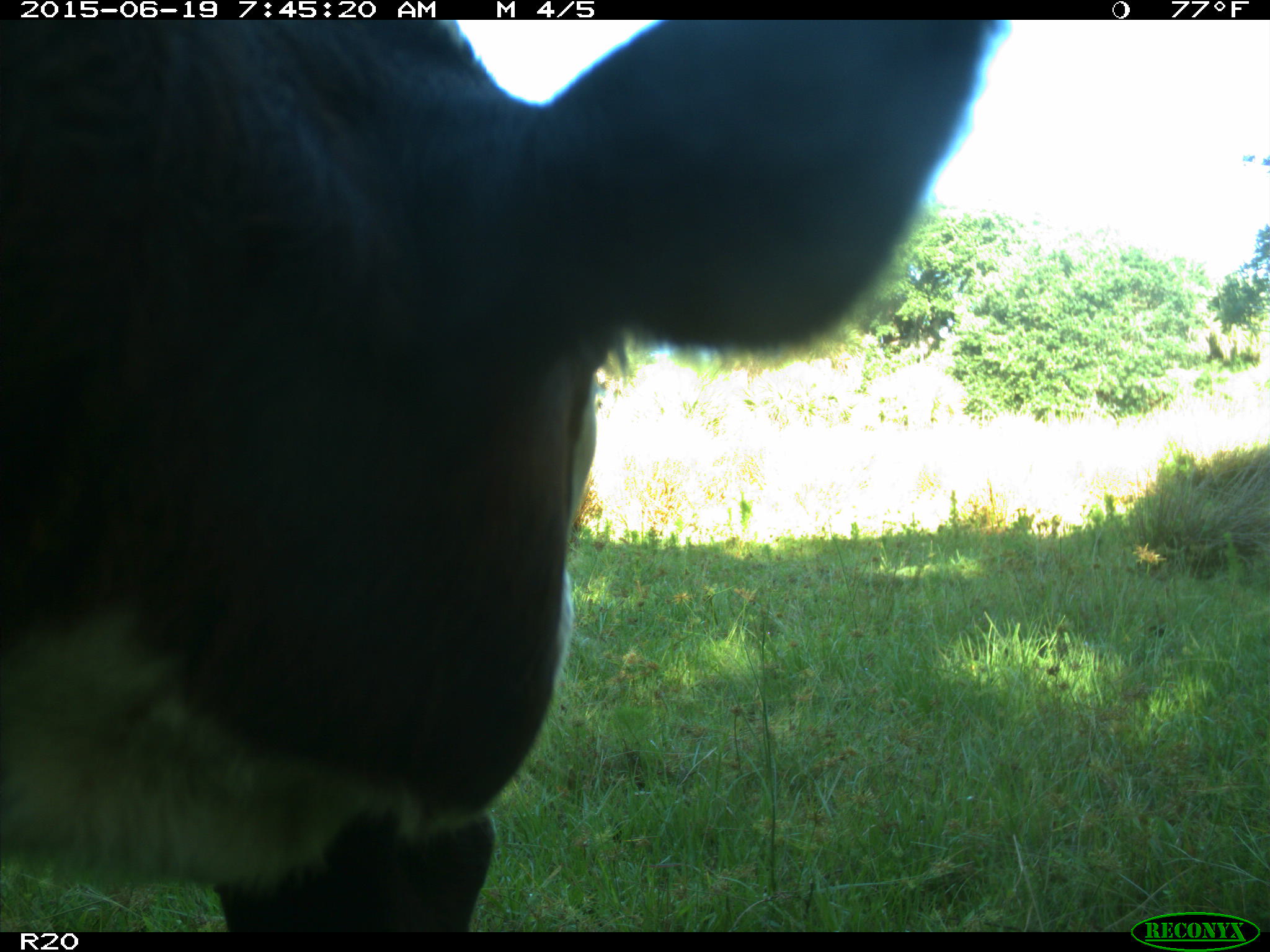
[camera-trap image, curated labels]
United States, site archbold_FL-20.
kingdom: Animalia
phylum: Chordata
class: Mammalia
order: Artiodactyla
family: Bovidae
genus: Bos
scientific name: Bos taurus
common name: domestic cow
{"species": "Bos taurus (domestic cow)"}